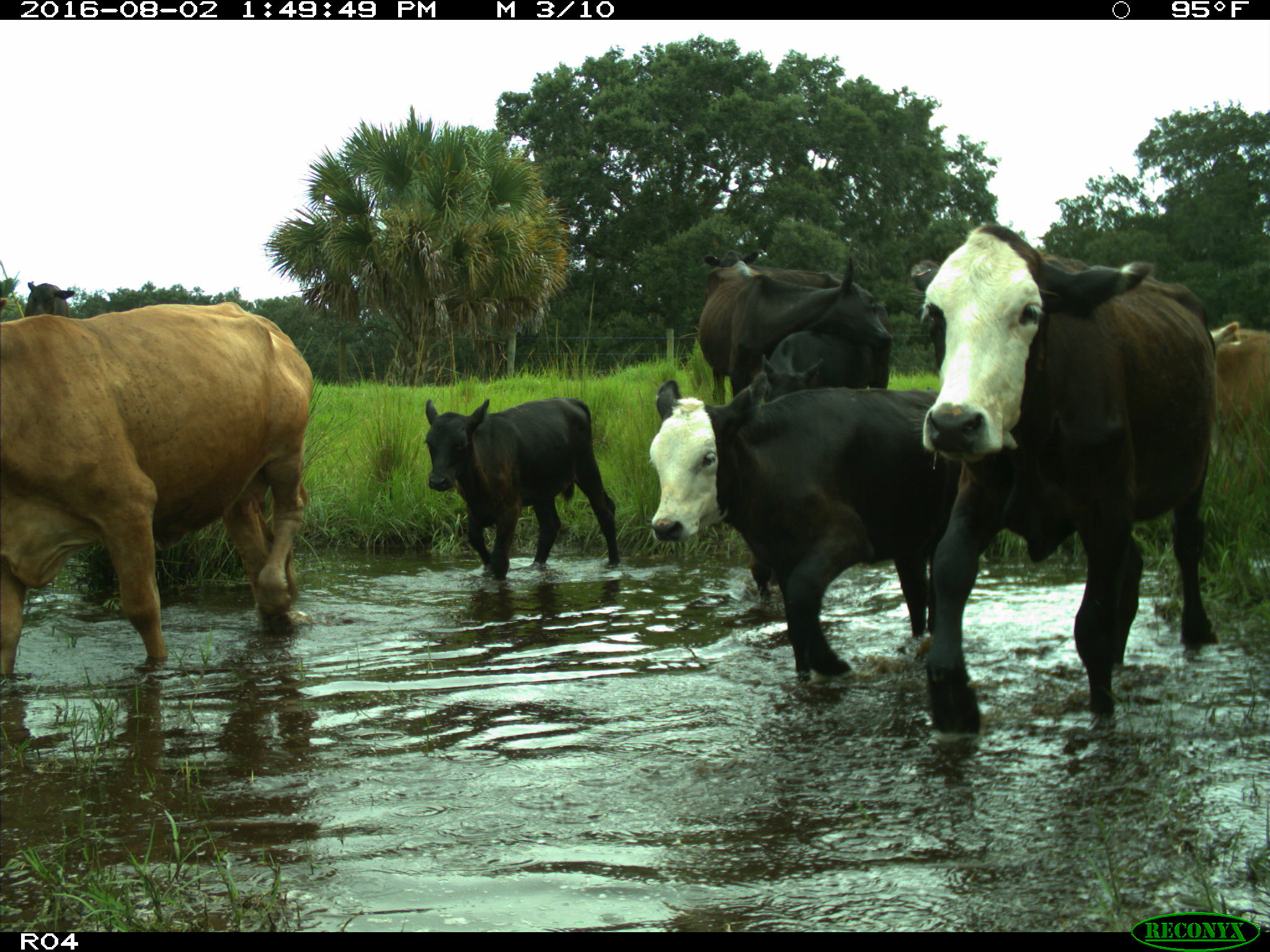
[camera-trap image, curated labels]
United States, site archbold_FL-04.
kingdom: Animalia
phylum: Chordata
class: Mammalia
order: Artiodactyla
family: Bovidae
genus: Bos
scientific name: Bos taurus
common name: domestic cow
Bos taurus (domestic cow).